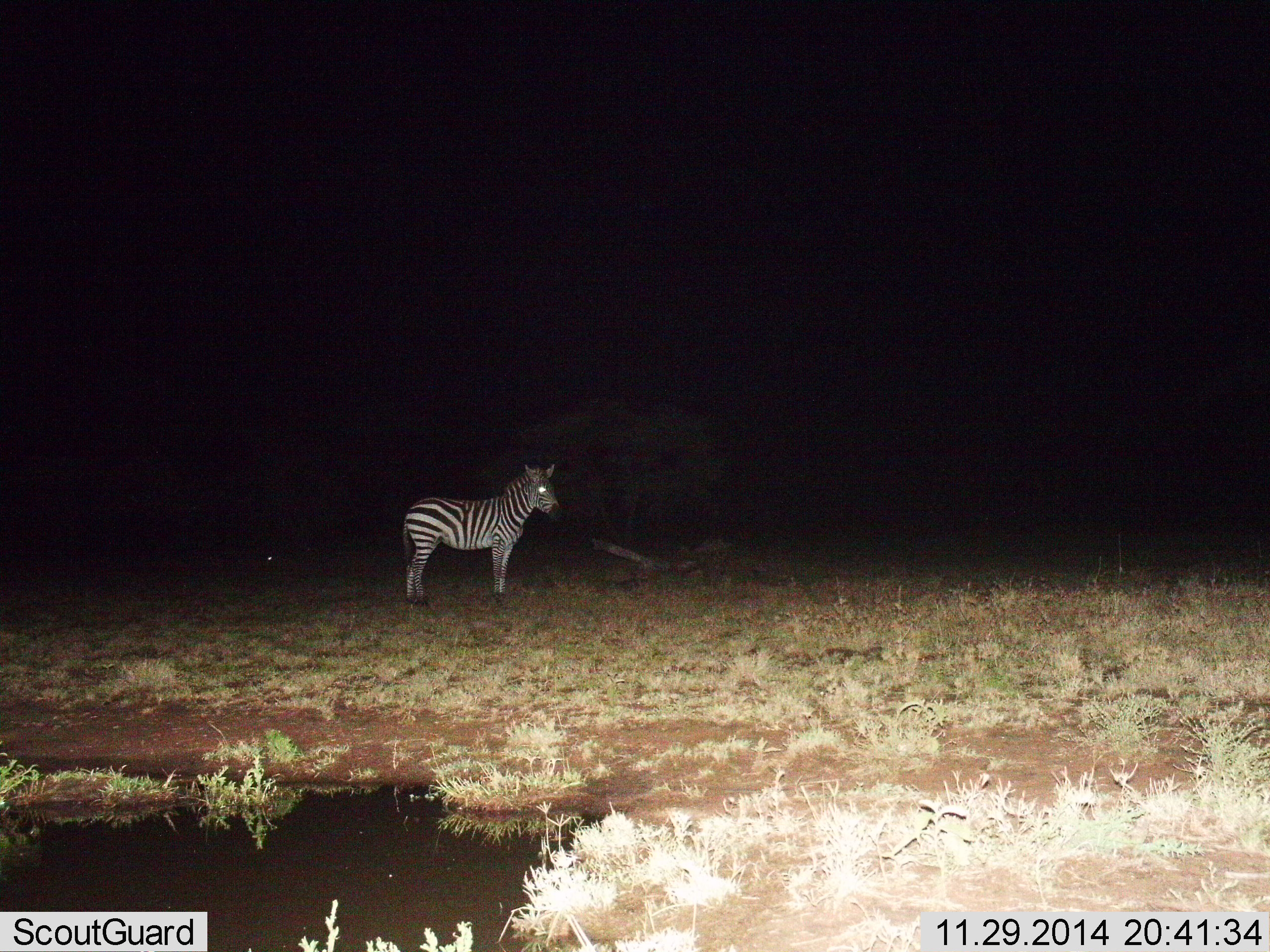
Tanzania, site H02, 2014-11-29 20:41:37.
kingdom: Animalia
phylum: Chordata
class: Mammalia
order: Perissodactyla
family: Equidae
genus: Equus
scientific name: Equus quagga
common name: plains zebra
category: zebra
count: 1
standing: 100%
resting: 0%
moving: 0%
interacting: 0%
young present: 0%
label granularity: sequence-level